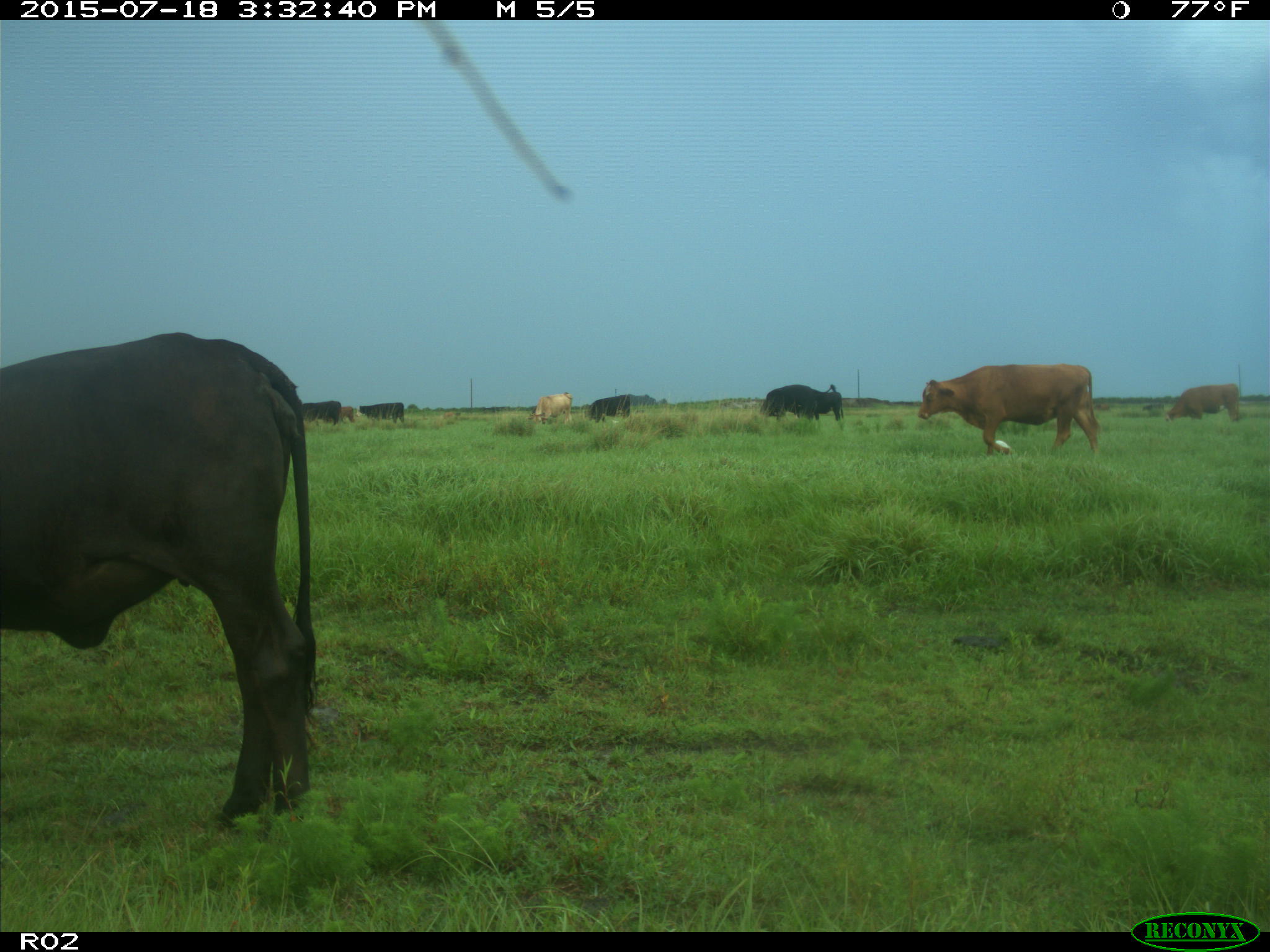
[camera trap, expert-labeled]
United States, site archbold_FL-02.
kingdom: Animalia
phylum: Chordata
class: Mammalia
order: Artiodactyla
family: Bovidae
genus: Bos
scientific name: Bos taurus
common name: domestic cow